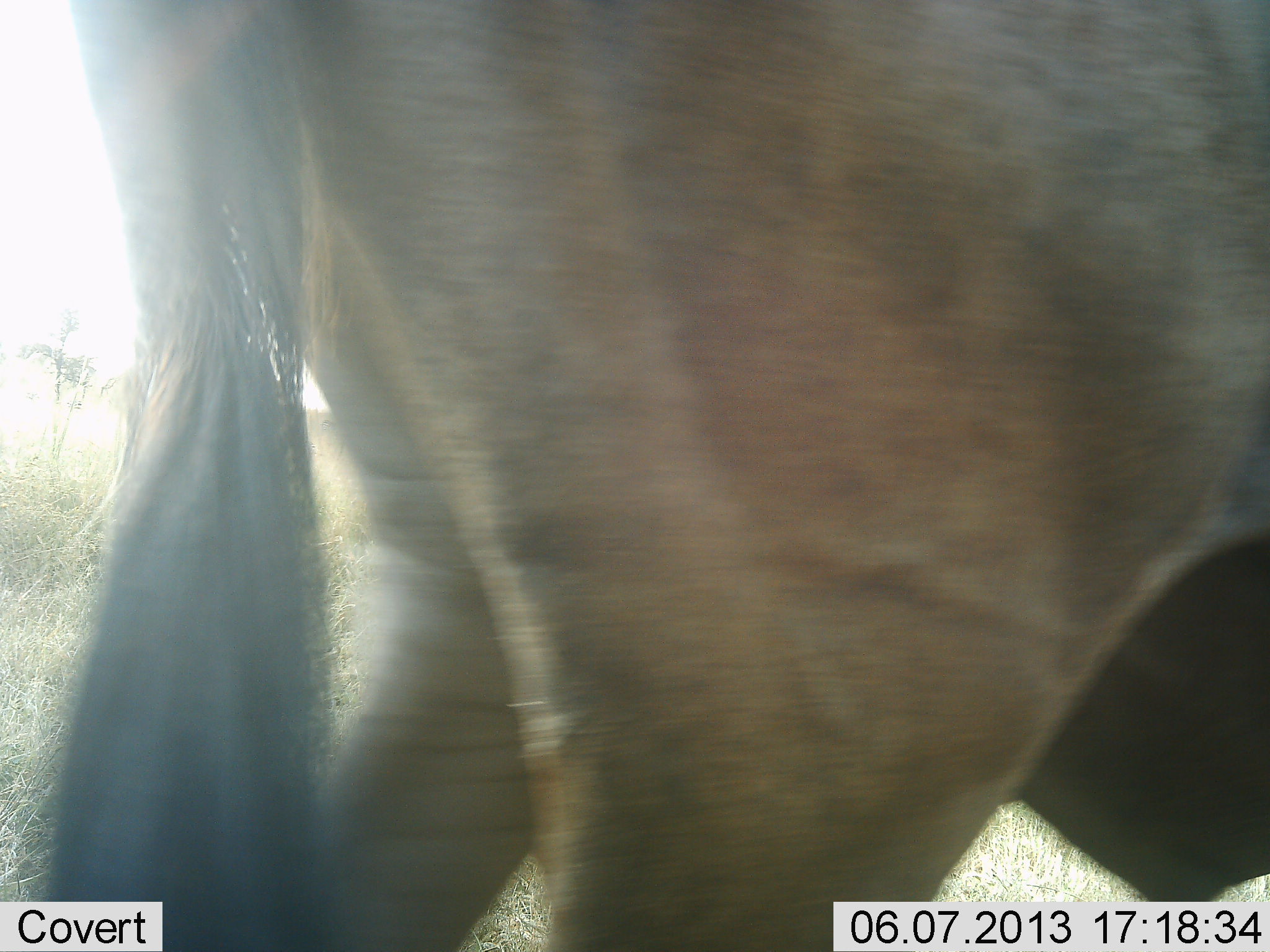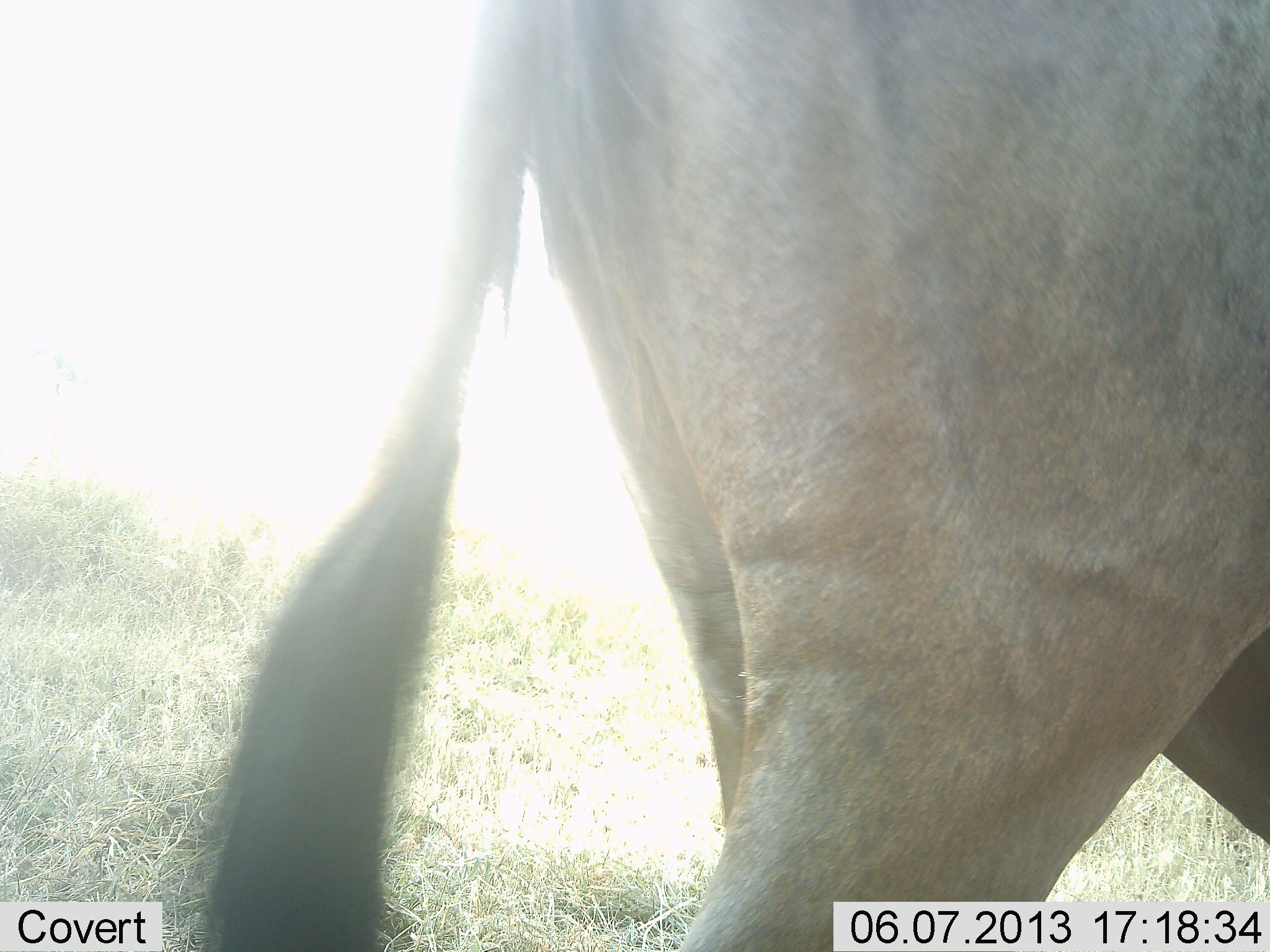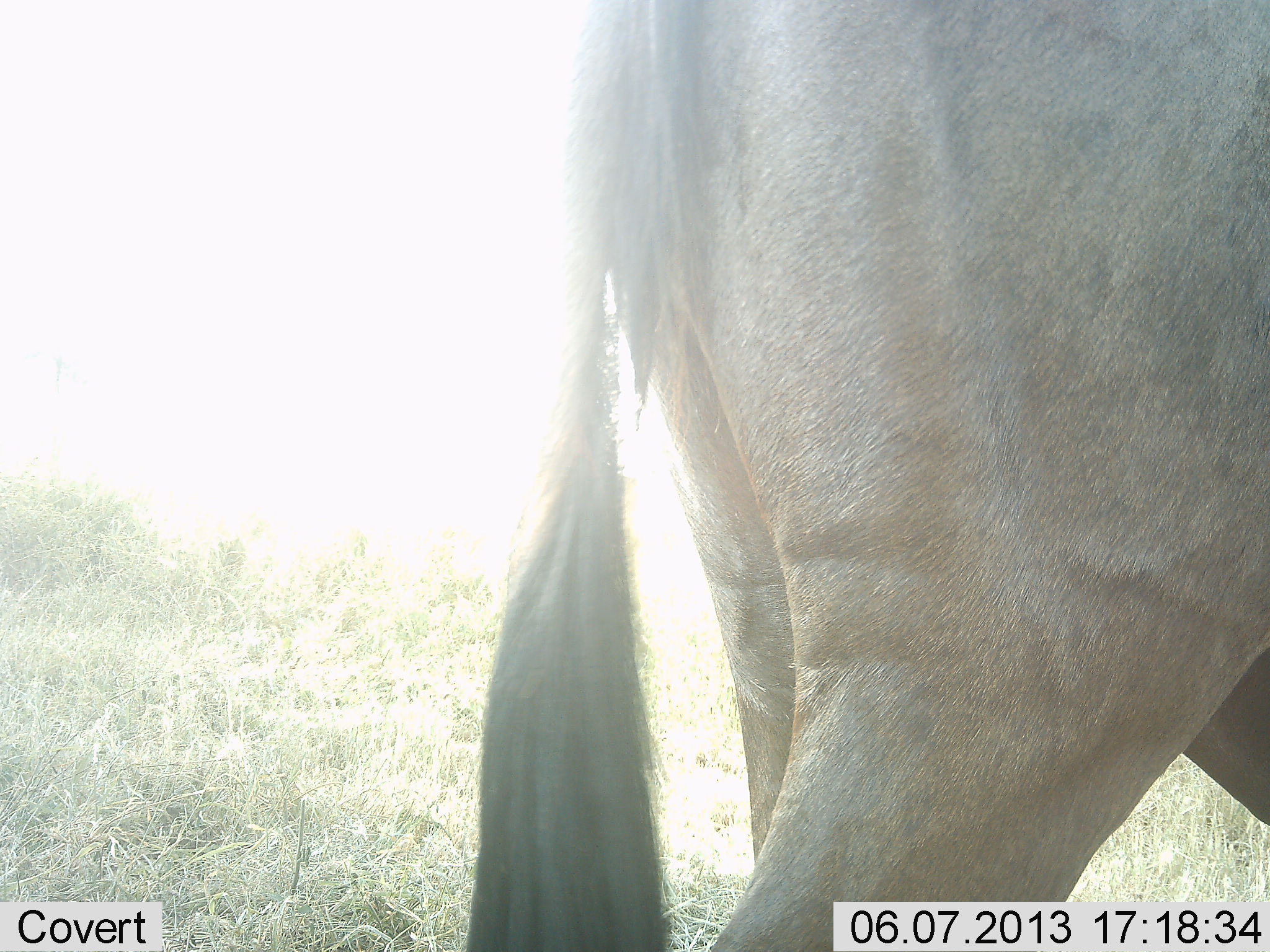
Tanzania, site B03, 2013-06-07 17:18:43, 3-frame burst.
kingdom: Animalia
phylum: Chordata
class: Mammalia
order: Artiodactyla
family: Bovidae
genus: Connochaetes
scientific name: Connochaetes taurinus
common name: blue wildebeest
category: wildebeest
Wildebeest (blue wildebeest) (Connochaetes taurinus), count 1. Behavior (volunteer vote fractions): standing 30%, resting 0%, moving 70%, interacting 0%. Young present (vote fraction): 0%. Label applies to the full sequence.